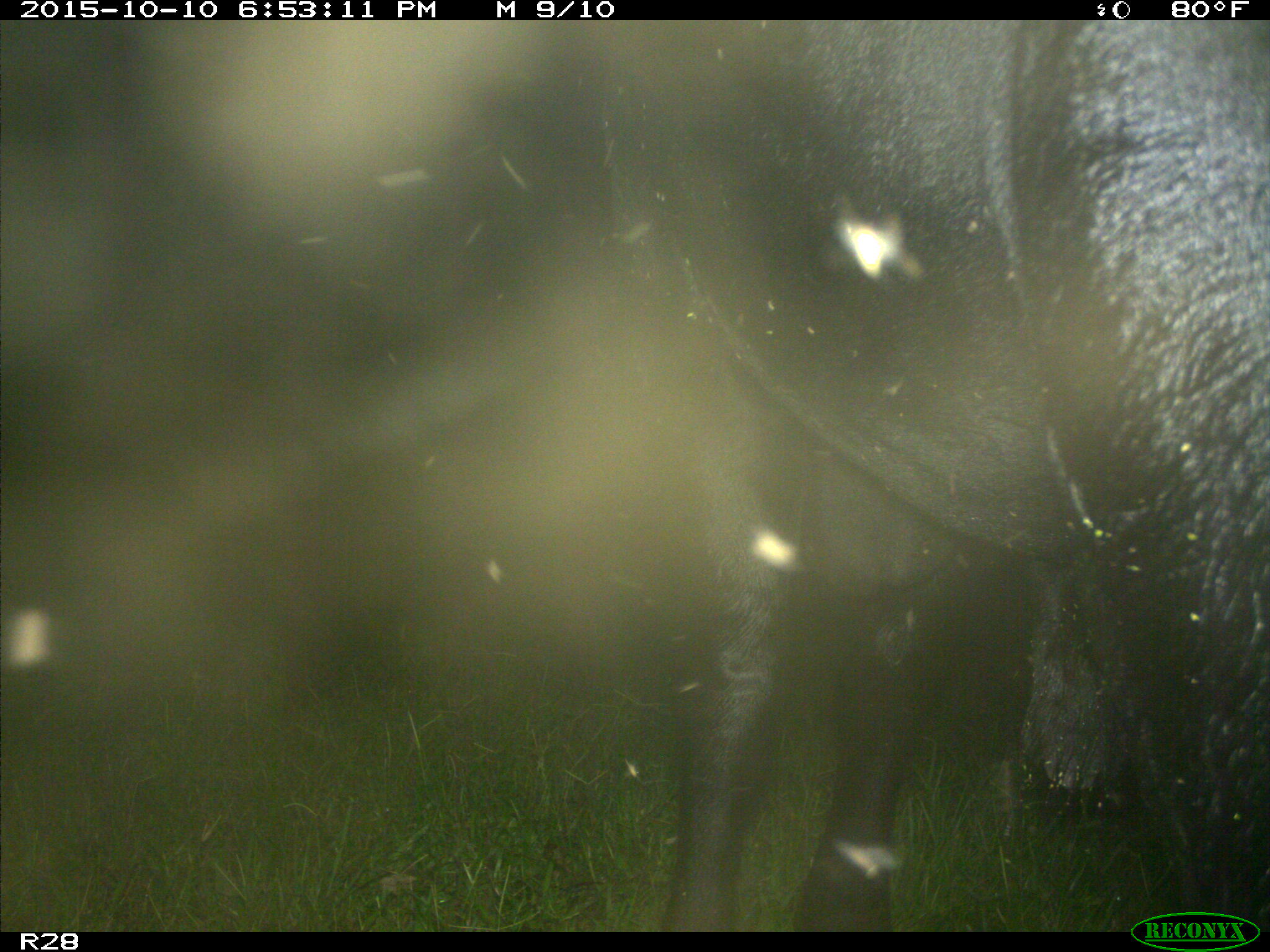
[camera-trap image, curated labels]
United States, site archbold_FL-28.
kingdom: Animalia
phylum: Chordata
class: Mammalia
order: Artiodactyla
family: Bovidae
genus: Bos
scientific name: Bos taurus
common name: domestic cow